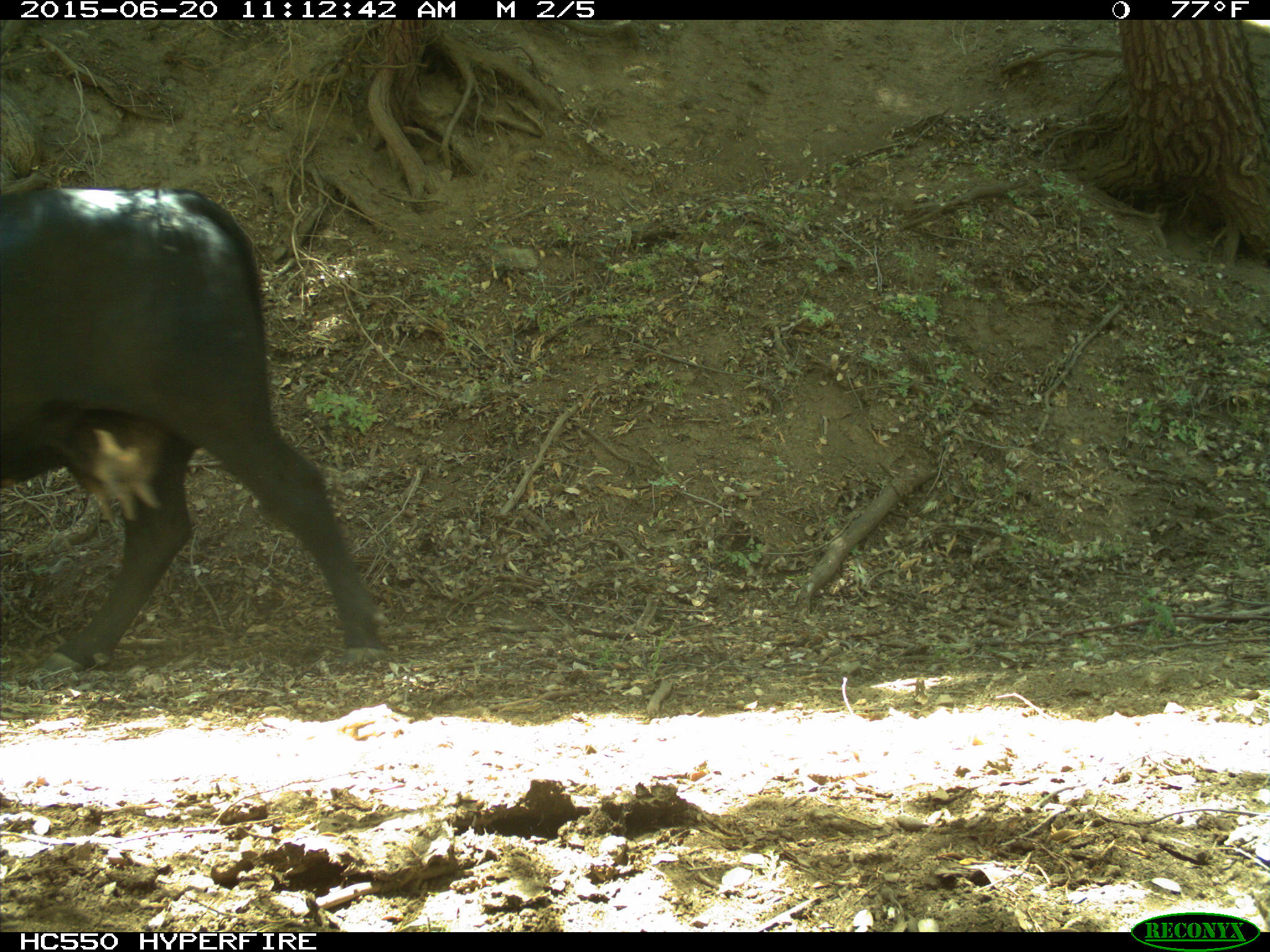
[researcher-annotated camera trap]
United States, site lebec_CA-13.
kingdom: Animalia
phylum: Chordata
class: Mammalia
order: Artiodactyla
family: Bovidae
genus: Bos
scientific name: Bos taurus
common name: domestic cow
Bos taurus (domestic cow).